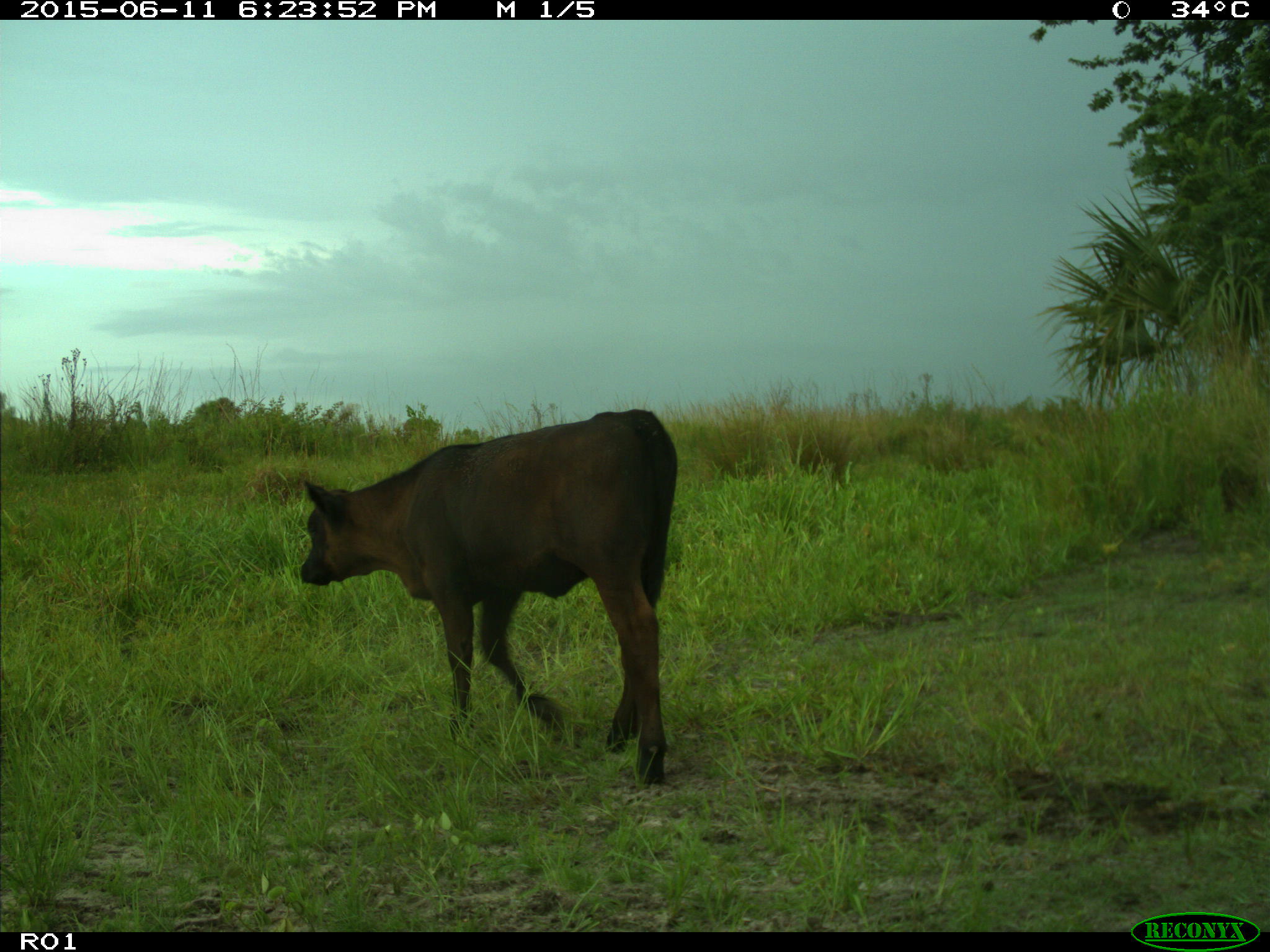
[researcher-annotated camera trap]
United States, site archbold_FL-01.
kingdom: Animalia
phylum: Chordata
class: Mammalia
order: Artiodactyla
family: Bovidae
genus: Bos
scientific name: Bos taurus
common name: domestic cow